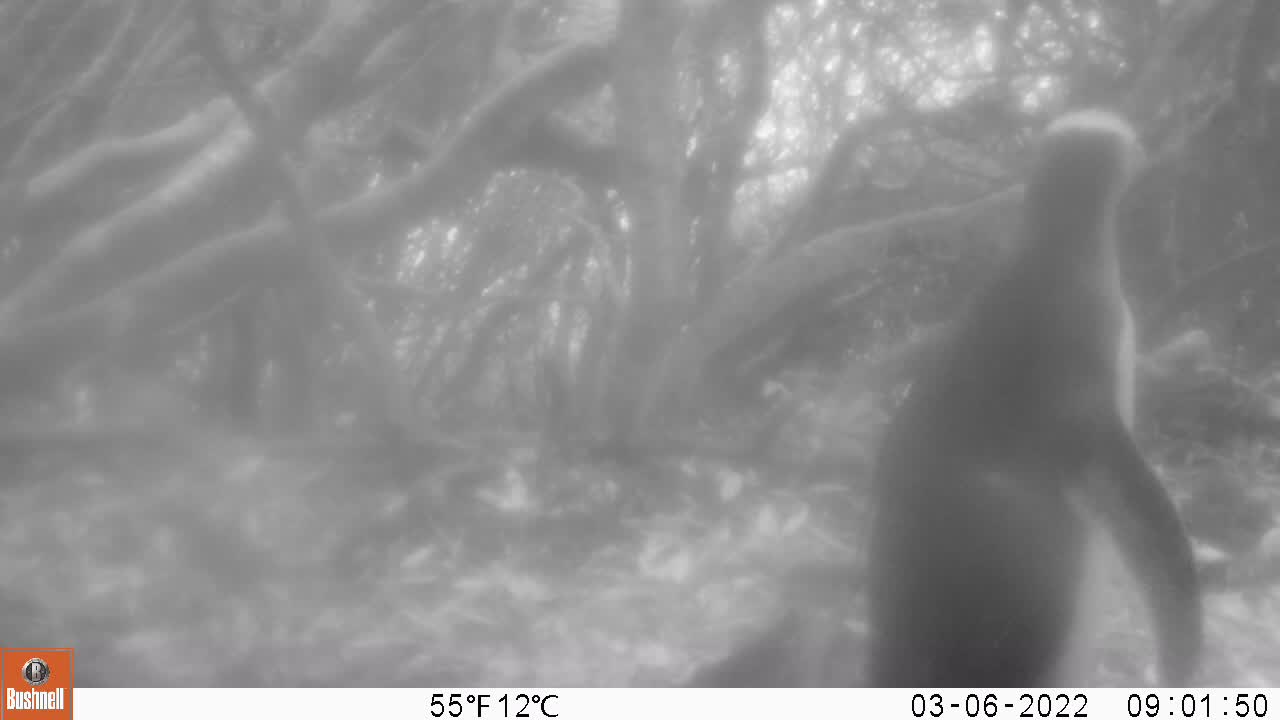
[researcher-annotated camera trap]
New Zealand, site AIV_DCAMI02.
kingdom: Animalia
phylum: Chordata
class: Aves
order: Sphenisciformes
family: Spheniscidae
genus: Megadyptes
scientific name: Megadyptes antipodes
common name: yellow-eyed penguin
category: yellow eyed penguin